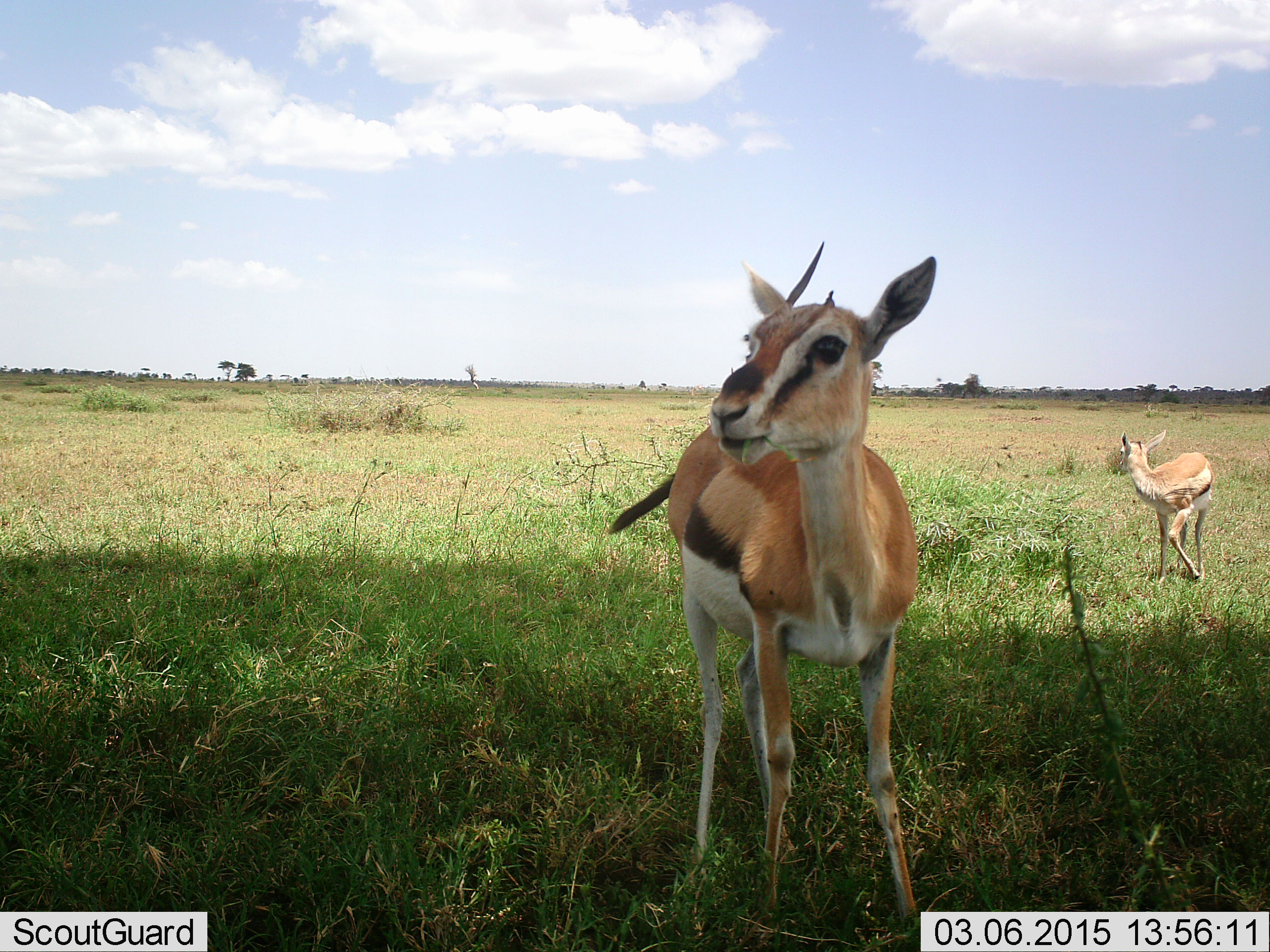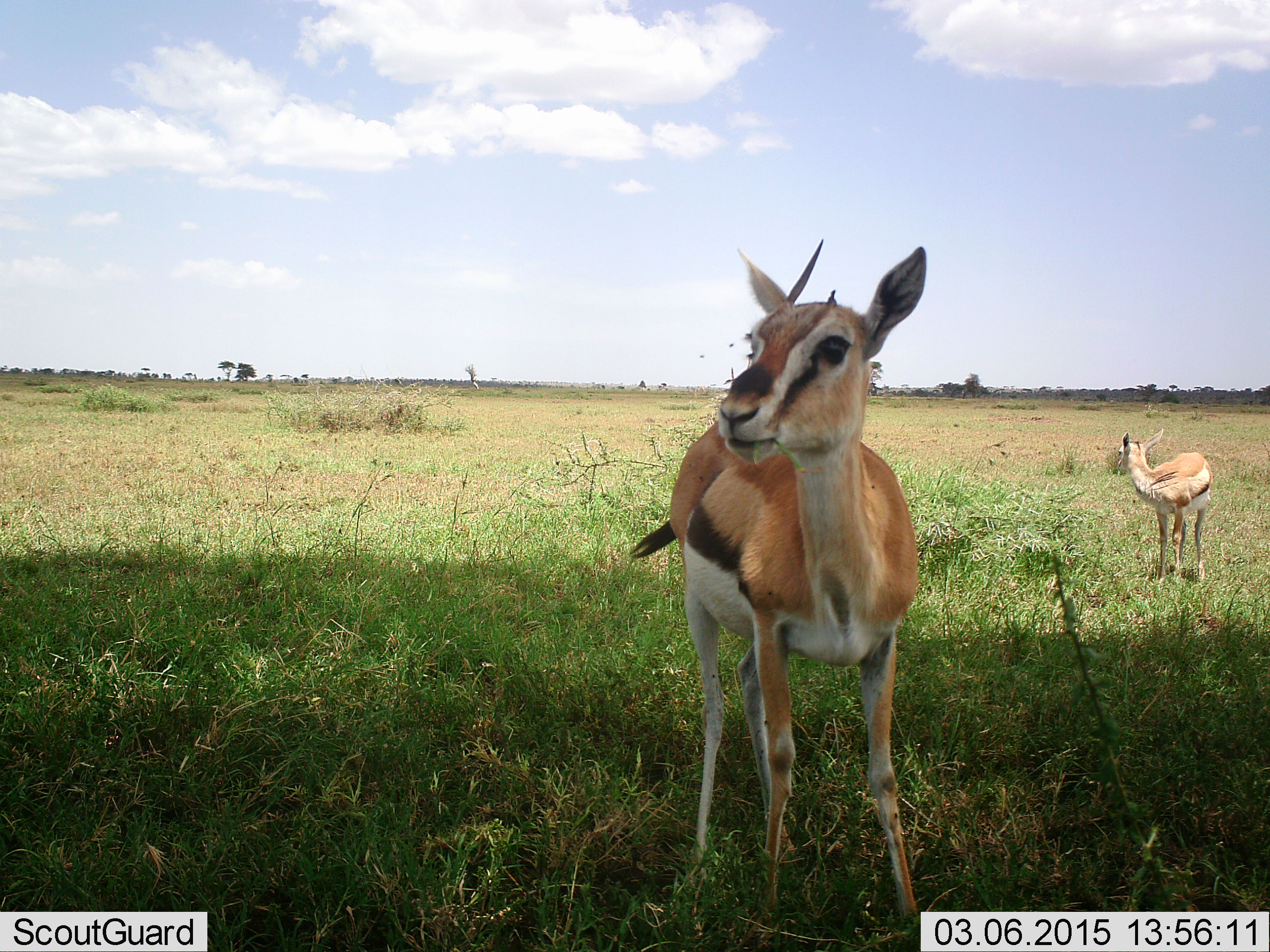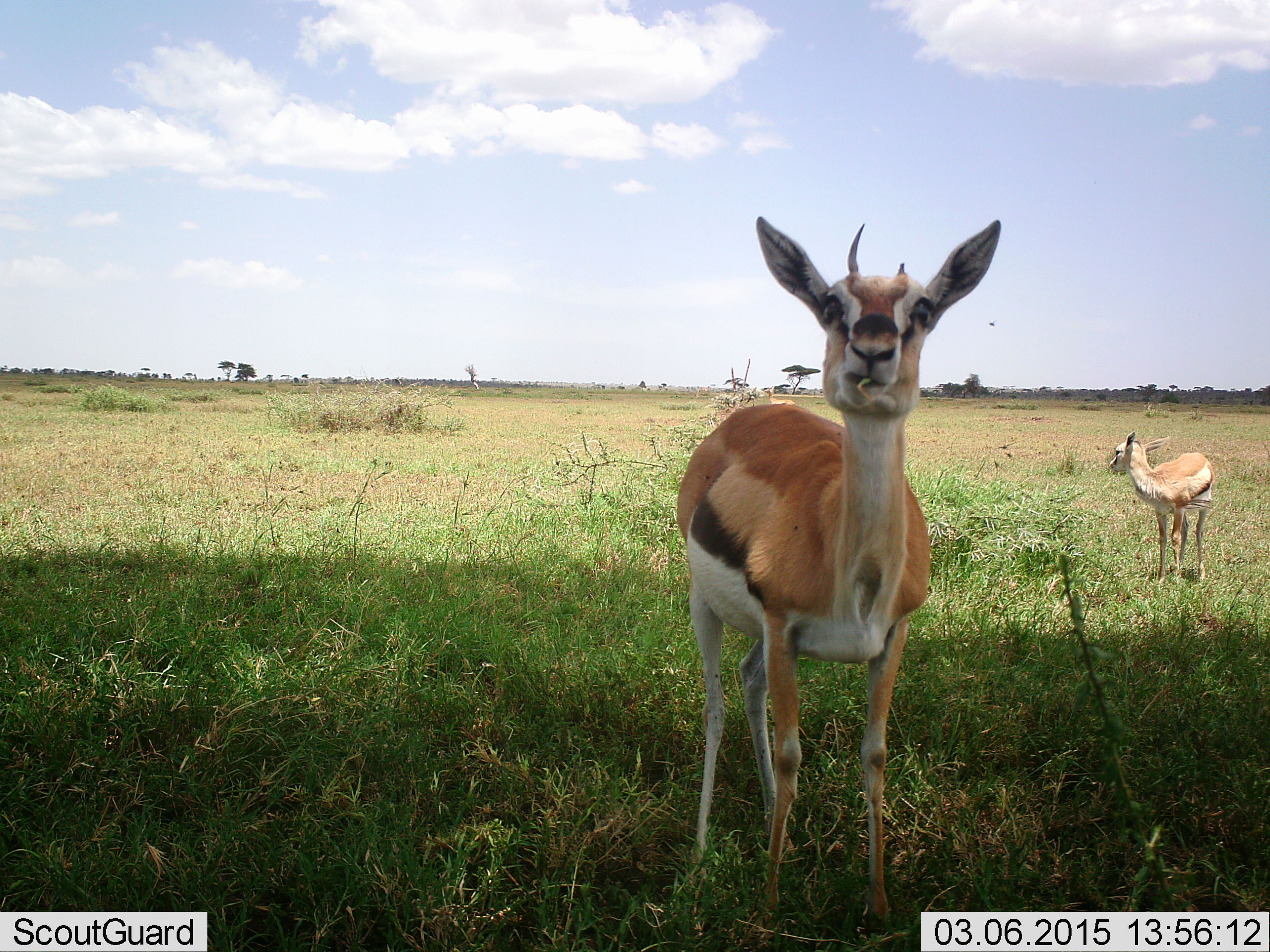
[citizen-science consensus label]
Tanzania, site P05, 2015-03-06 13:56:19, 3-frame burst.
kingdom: Animalia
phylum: Chordata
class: Mammalia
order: Artiodactyla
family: Bovidae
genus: Eudorcas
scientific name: Eudorcas thomsonii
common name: thomson's gazelle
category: gazellethomsons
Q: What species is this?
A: Gazellethomsons (thomson's gazelle) (Eudorcas thomsonii).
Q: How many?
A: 2.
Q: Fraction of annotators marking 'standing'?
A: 100%.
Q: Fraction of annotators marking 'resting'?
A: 0%.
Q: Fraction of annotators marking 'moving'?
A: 0%.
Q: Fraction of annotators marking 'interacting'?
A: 0%.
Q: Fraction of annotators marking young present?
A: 10%.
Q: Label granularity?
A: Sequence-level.